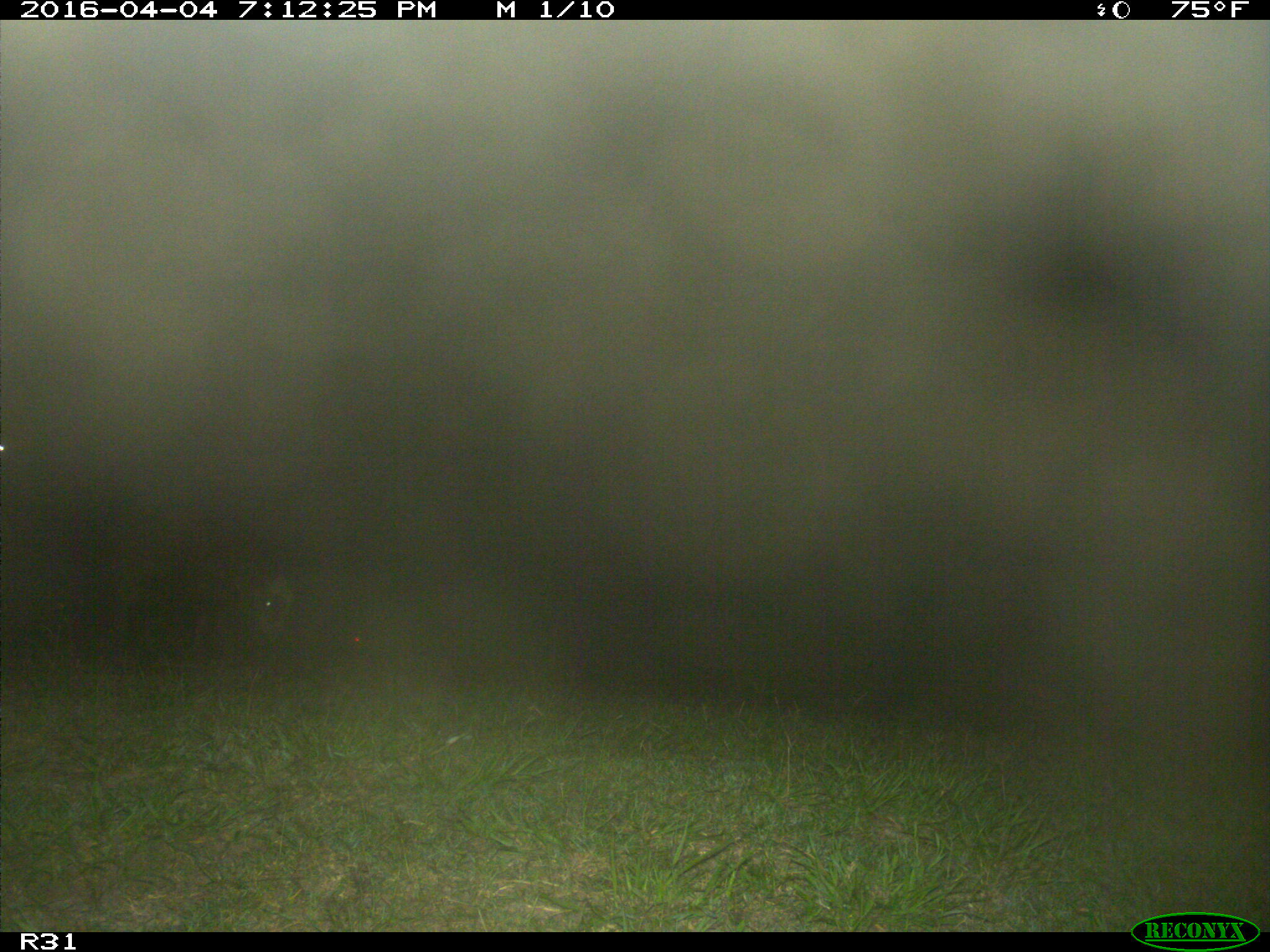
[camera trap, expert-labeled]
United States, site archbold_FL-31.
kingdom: Animalia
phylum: Chordata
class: Mammalia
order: Artiodactyla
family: Bovidae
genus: Bos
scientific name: Bos taurus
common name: domestic cow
Bos taurus (domestic cow).